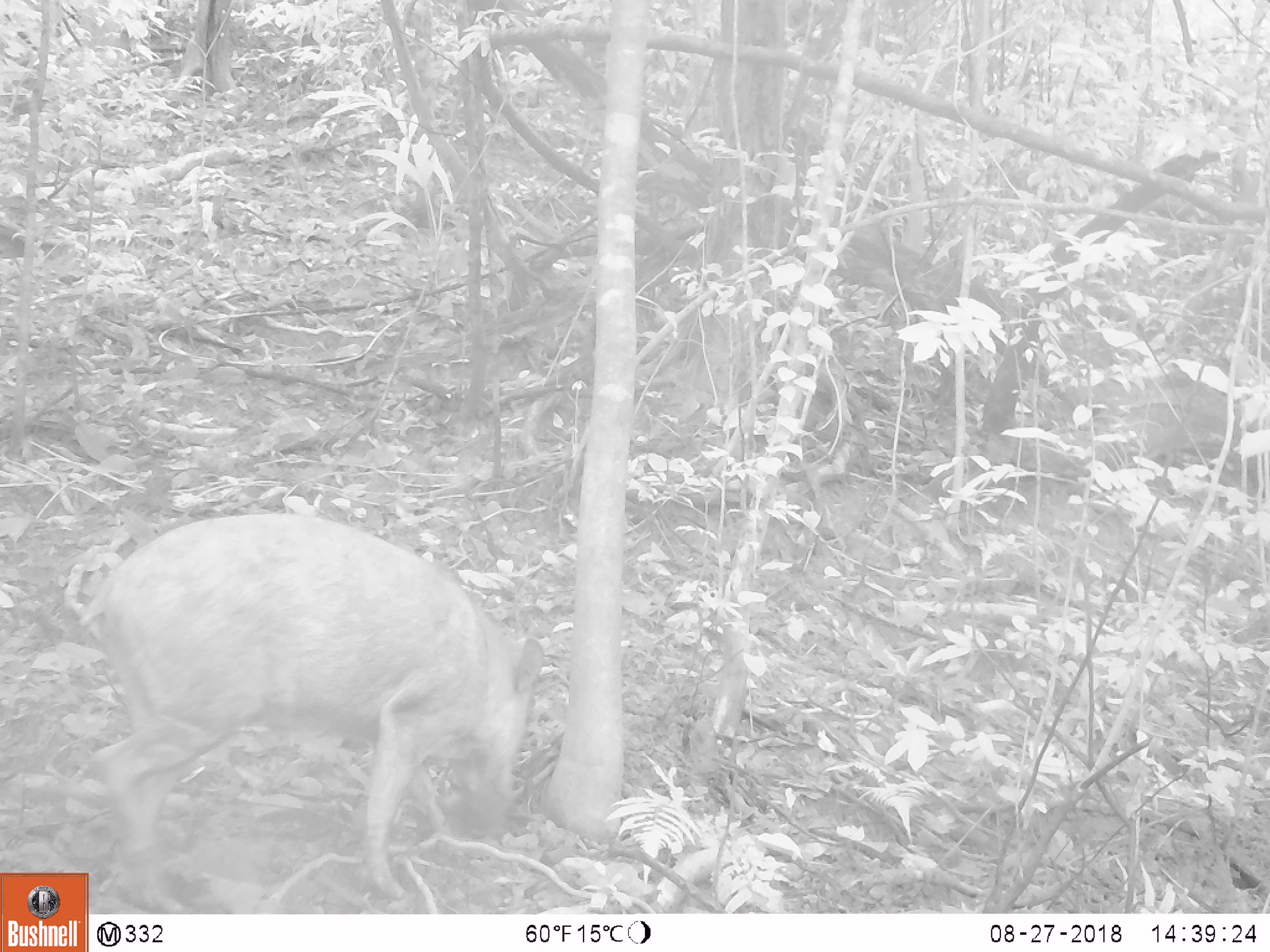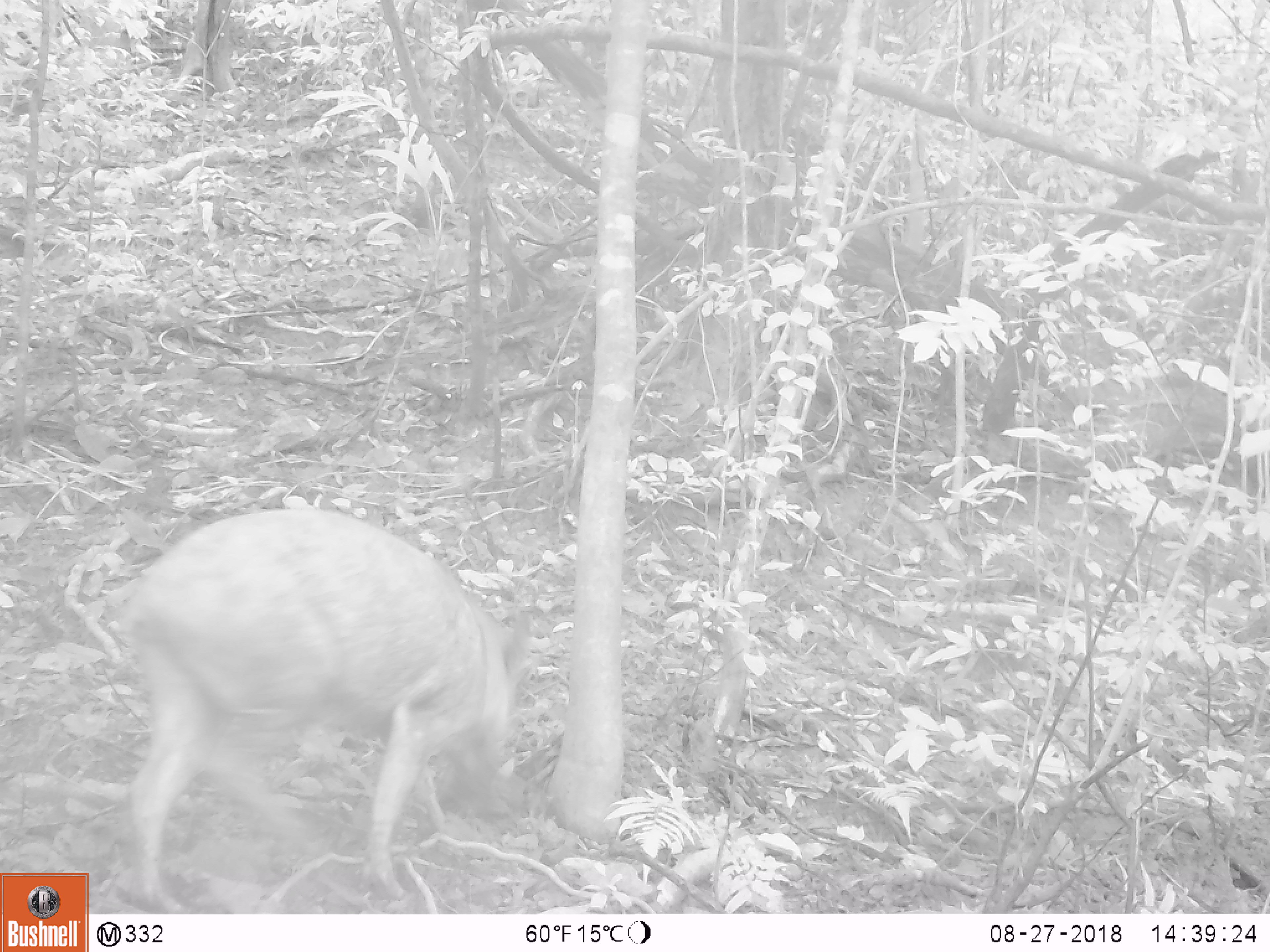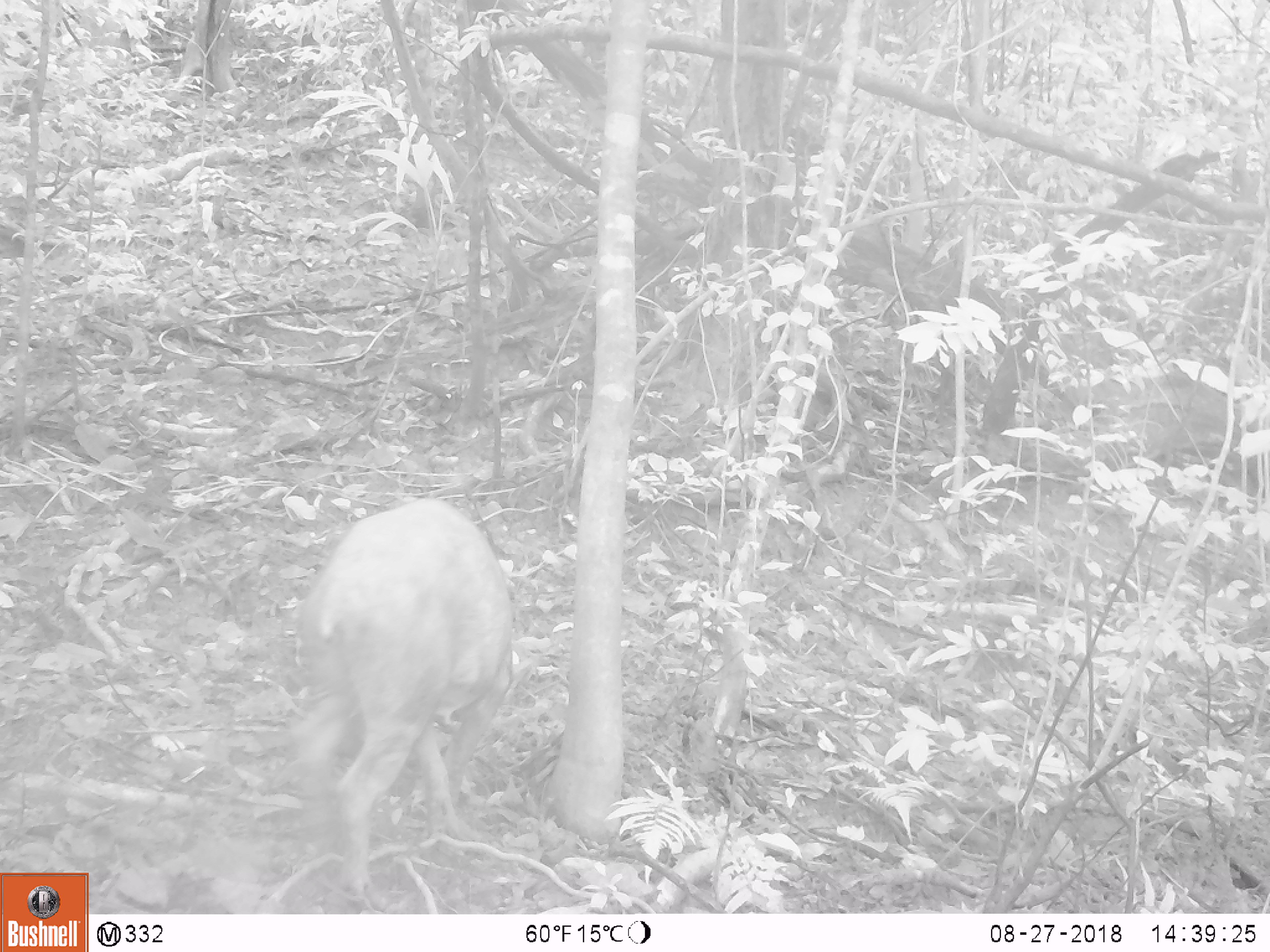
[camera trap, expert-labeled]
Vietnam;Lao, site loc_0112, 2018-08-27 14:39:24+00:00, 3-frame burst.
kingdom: Animalia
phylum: Chordata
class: Mammalia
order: Artiodactyla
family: Suidae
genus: Sus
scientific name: Sus scrofa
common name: eurasian wild pig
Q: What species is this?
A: Eurasian wild pig (Sus scrofa).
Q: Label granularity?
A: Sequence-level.